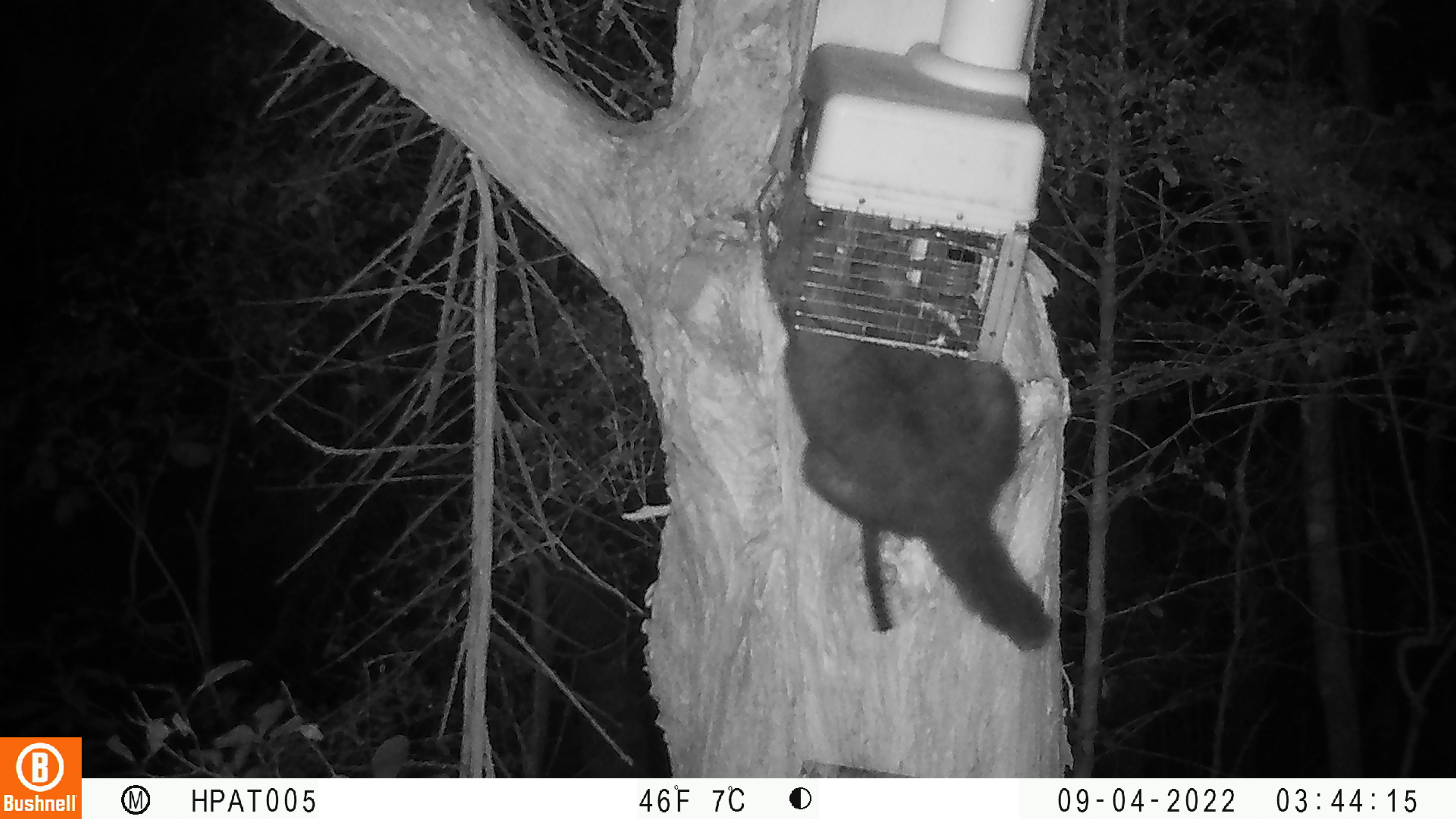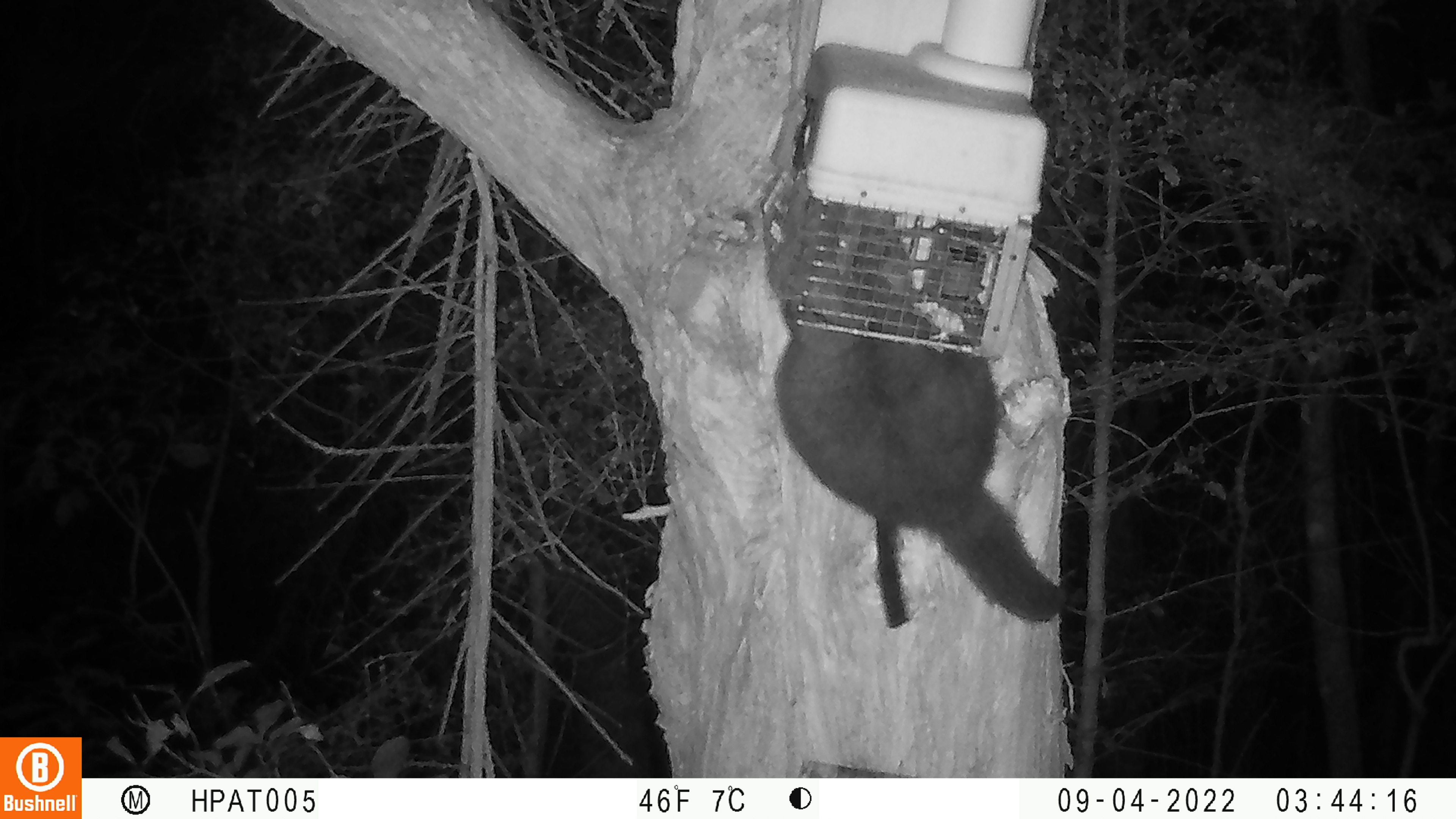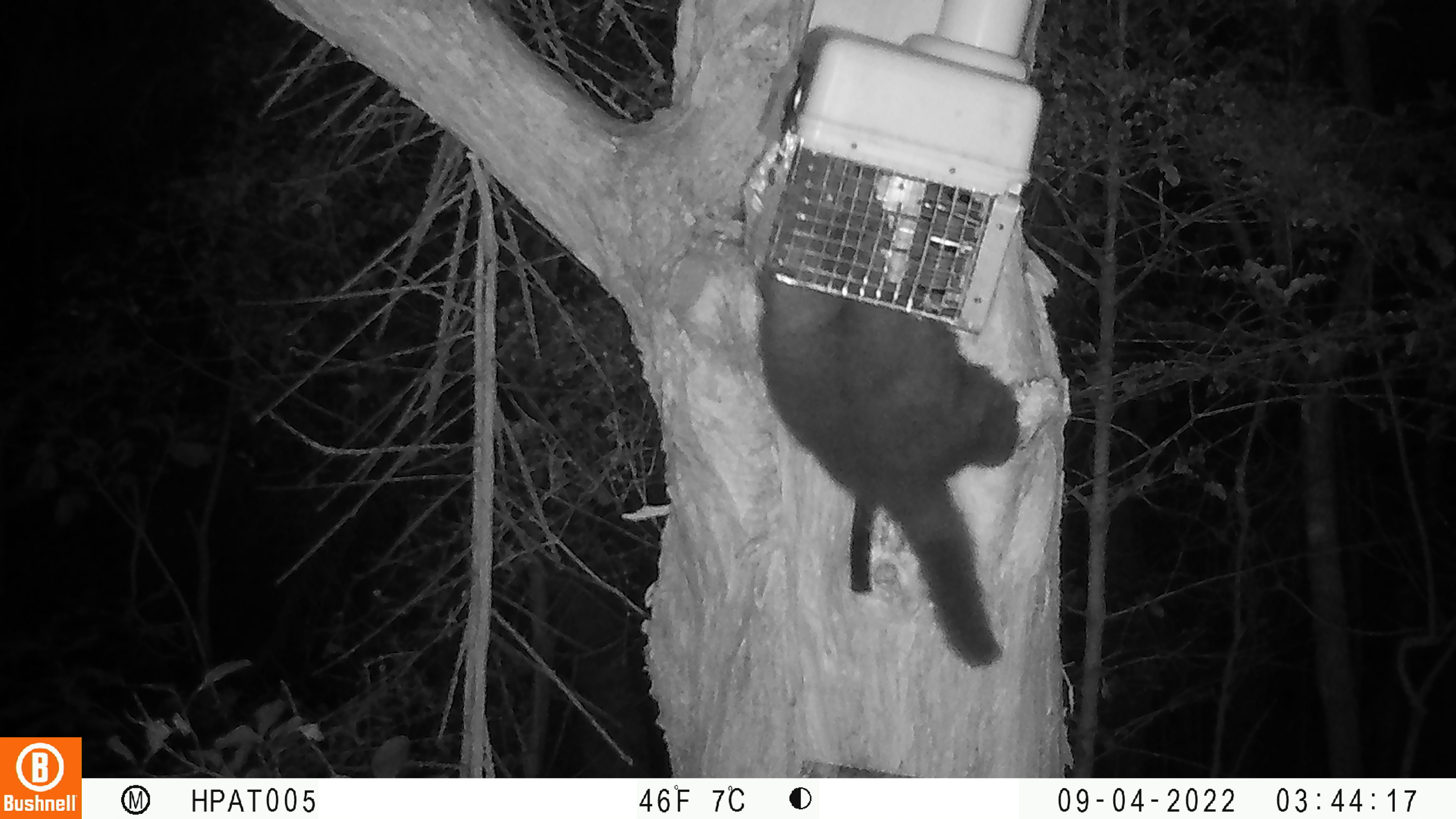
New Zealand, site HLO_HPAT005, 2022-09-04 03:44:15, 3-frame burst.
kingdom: Animalia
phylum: Chordata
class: Mammalia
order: Diprotodontia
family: Phalangeridae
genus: Trichosurus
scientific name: Trichosurus vulpecula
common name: common brushtail possum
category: possum